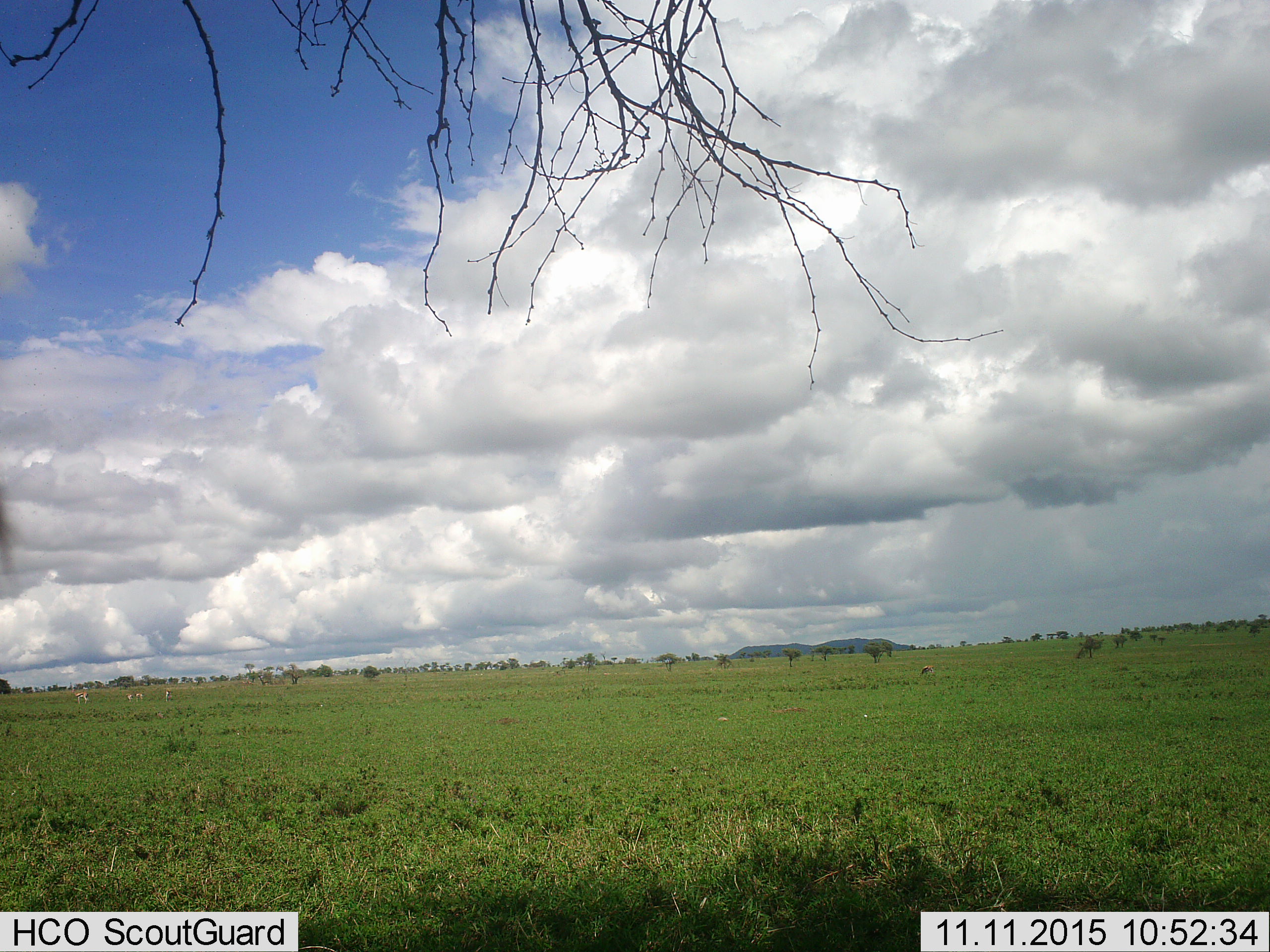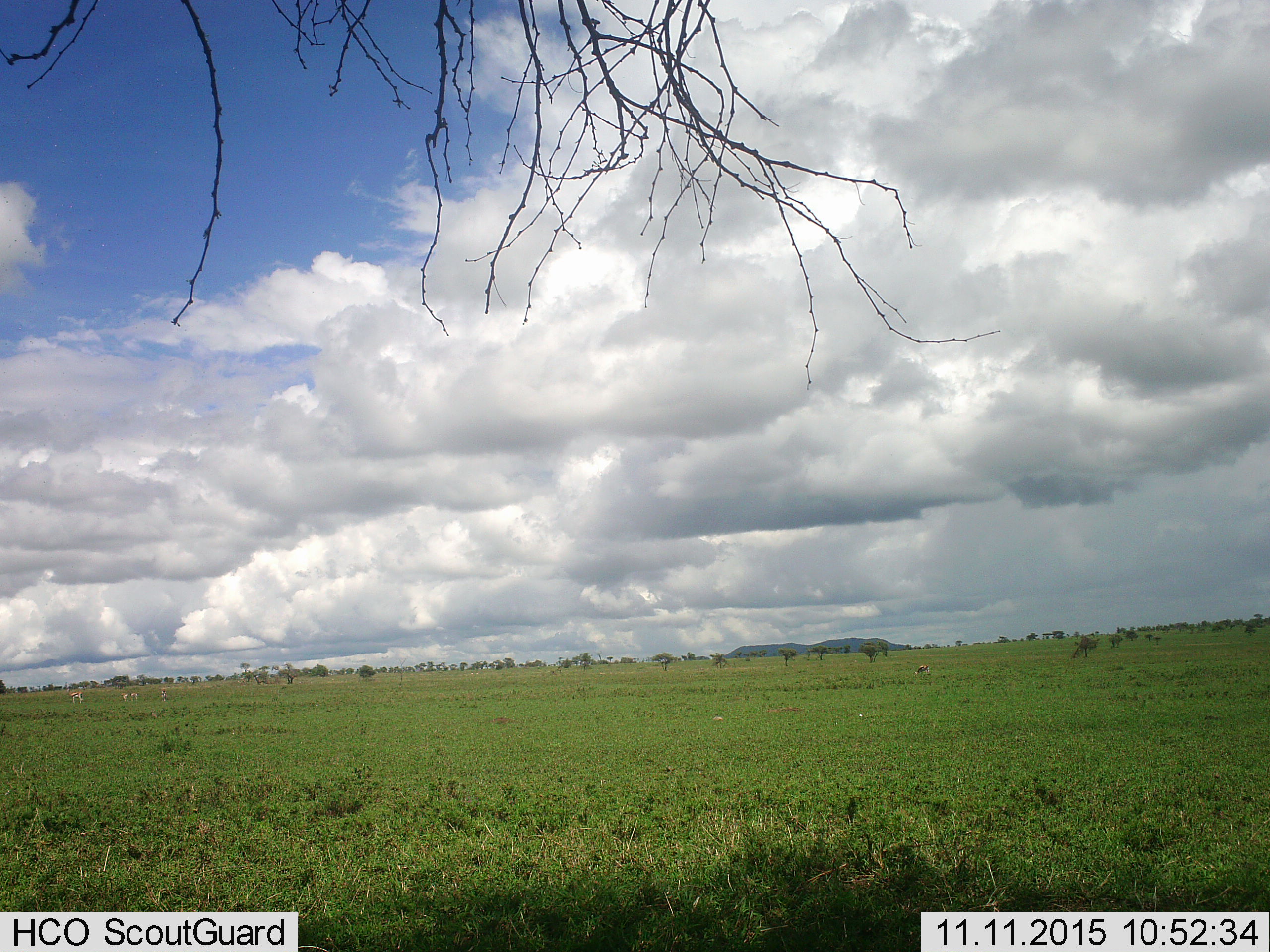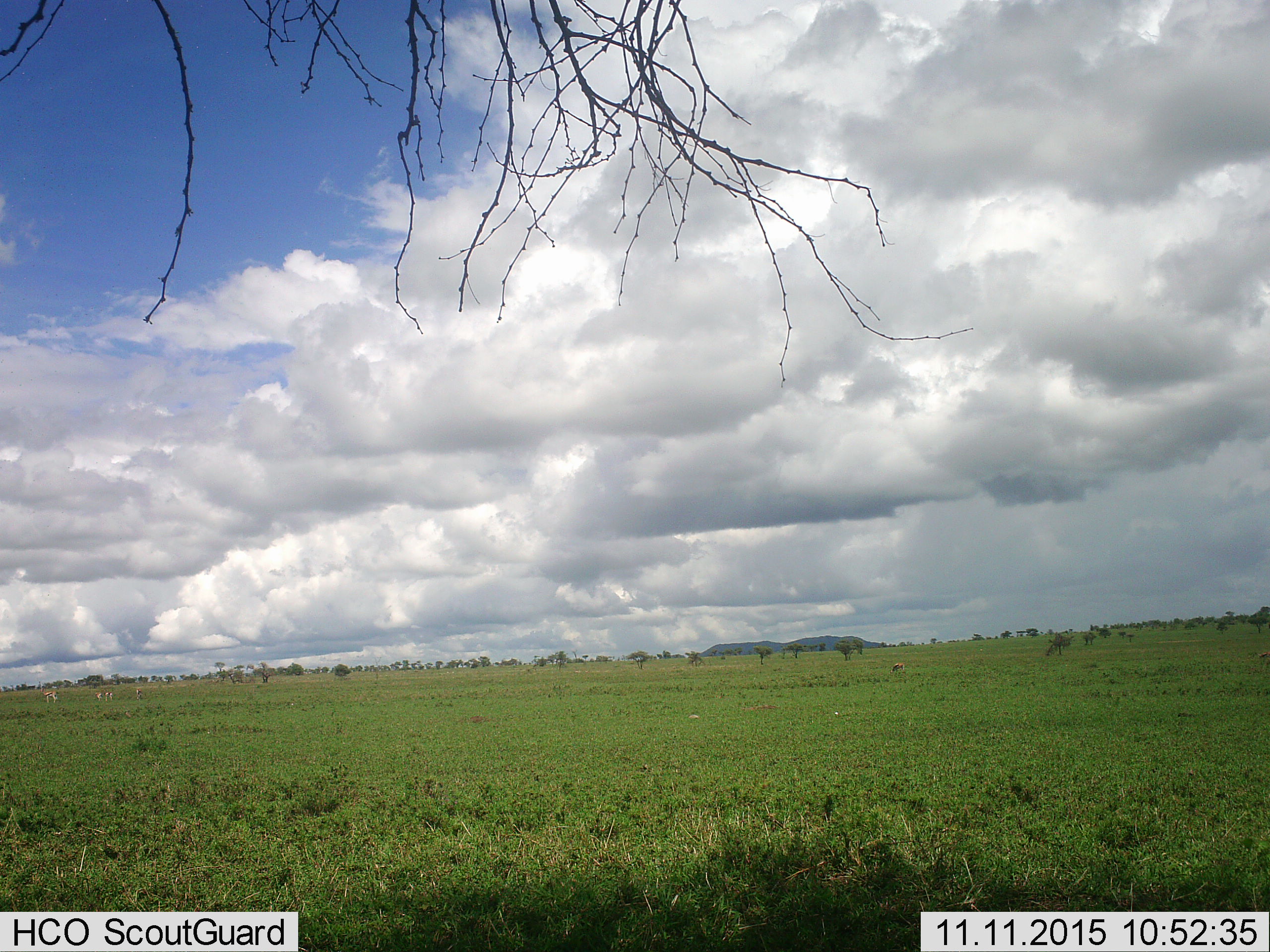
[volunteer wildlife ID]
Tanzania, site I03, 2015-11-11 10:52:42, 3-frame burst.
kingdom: Animalia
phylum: Chordata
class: Mammalia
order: Artiodactyla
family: Bovidae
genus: Eudorcas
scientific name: Eudorcas thomsonii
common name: thomson's gazelle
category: gazellethomsons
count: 5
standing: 88%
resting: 0%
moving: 12%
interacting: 0%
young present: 0%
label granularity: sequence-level